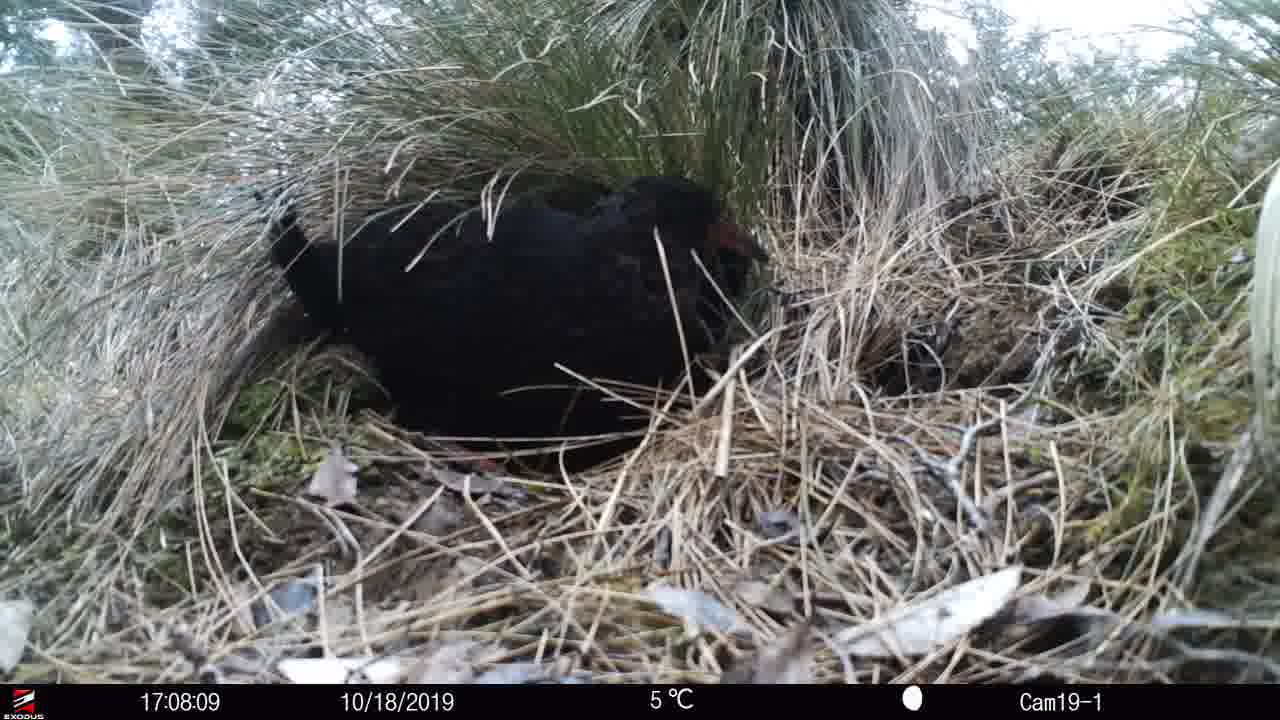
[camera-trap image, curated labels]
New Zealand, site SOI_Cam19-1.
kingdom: Animalia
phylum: Chordata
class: Aves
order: Gruiformes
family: Rallidae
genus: Gallirallus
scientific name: Gallirallus australis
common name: weka